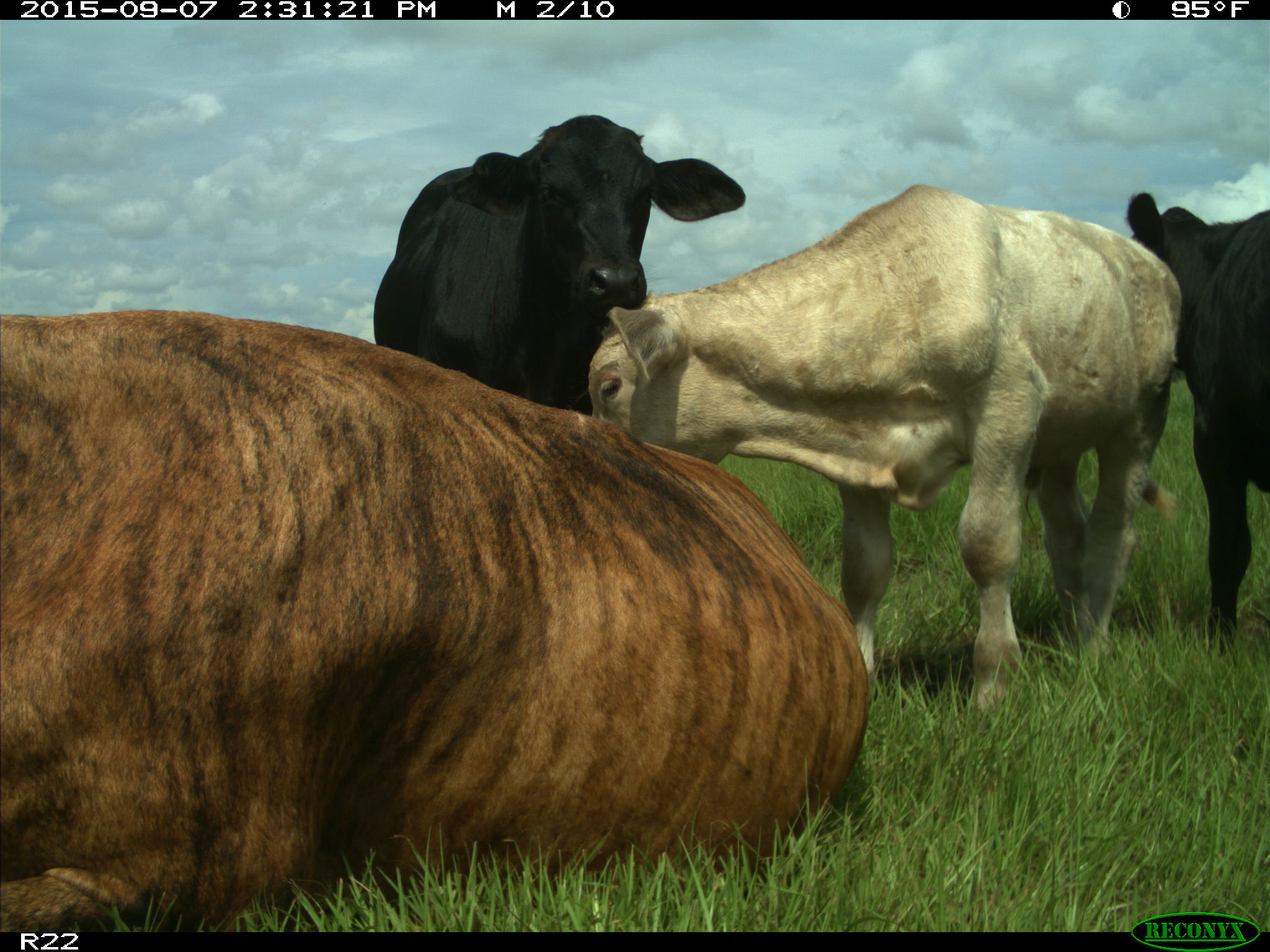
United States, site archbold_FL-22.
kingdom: Animalia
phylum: Chordata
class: Mammalia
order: Artiodactyla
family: Bovidae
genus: Bos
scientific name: Bos taurus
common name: domestic cow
Bos taurus (domestic cow).